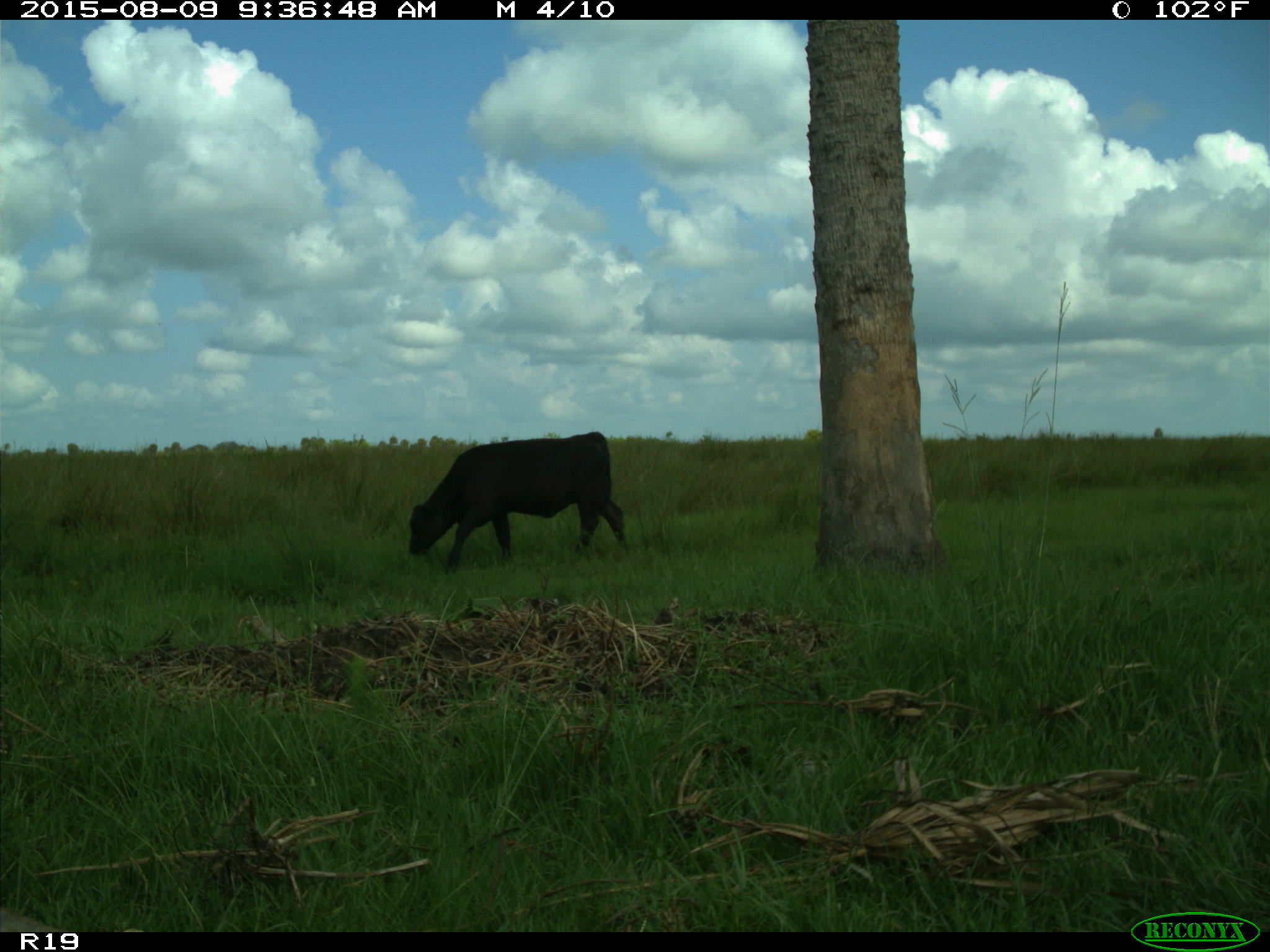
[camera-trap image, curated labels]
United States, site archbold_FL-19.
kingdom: Animalia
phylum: Chordata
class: Mammalia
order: Artiodactyla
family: Bovidae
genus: Bos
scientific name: Bos taurus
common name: domestic cow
Bos taurus (domestic cow).